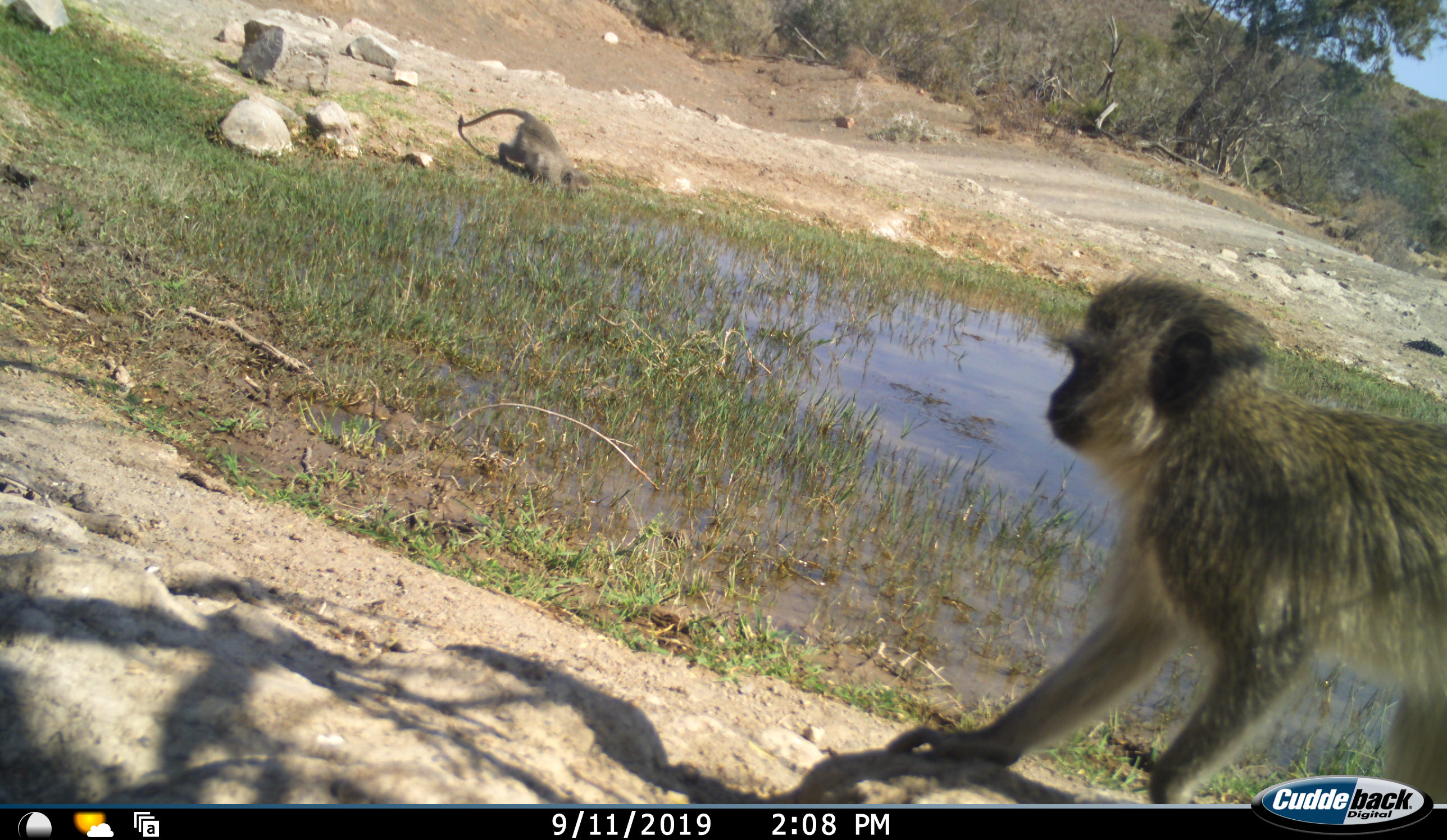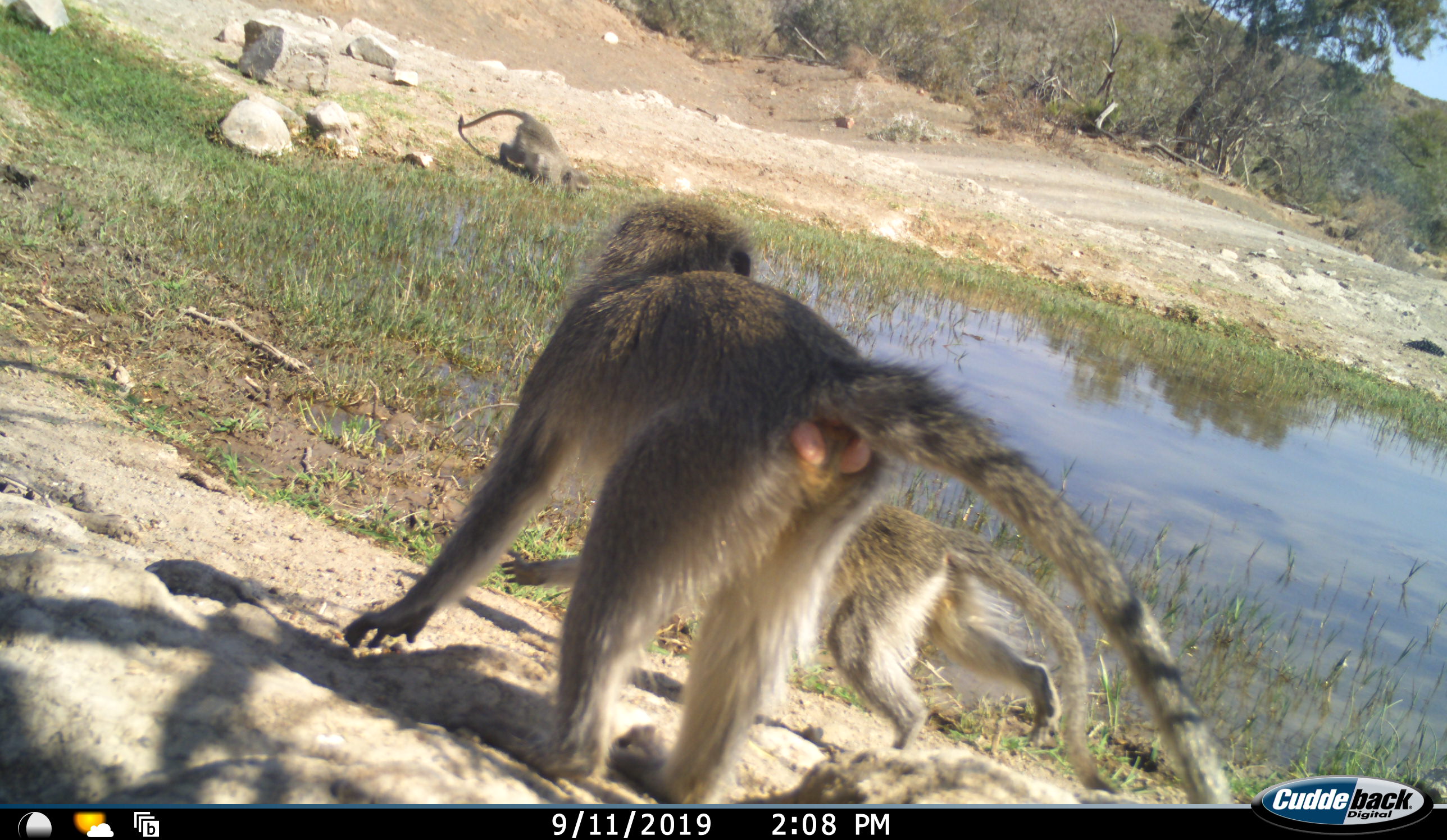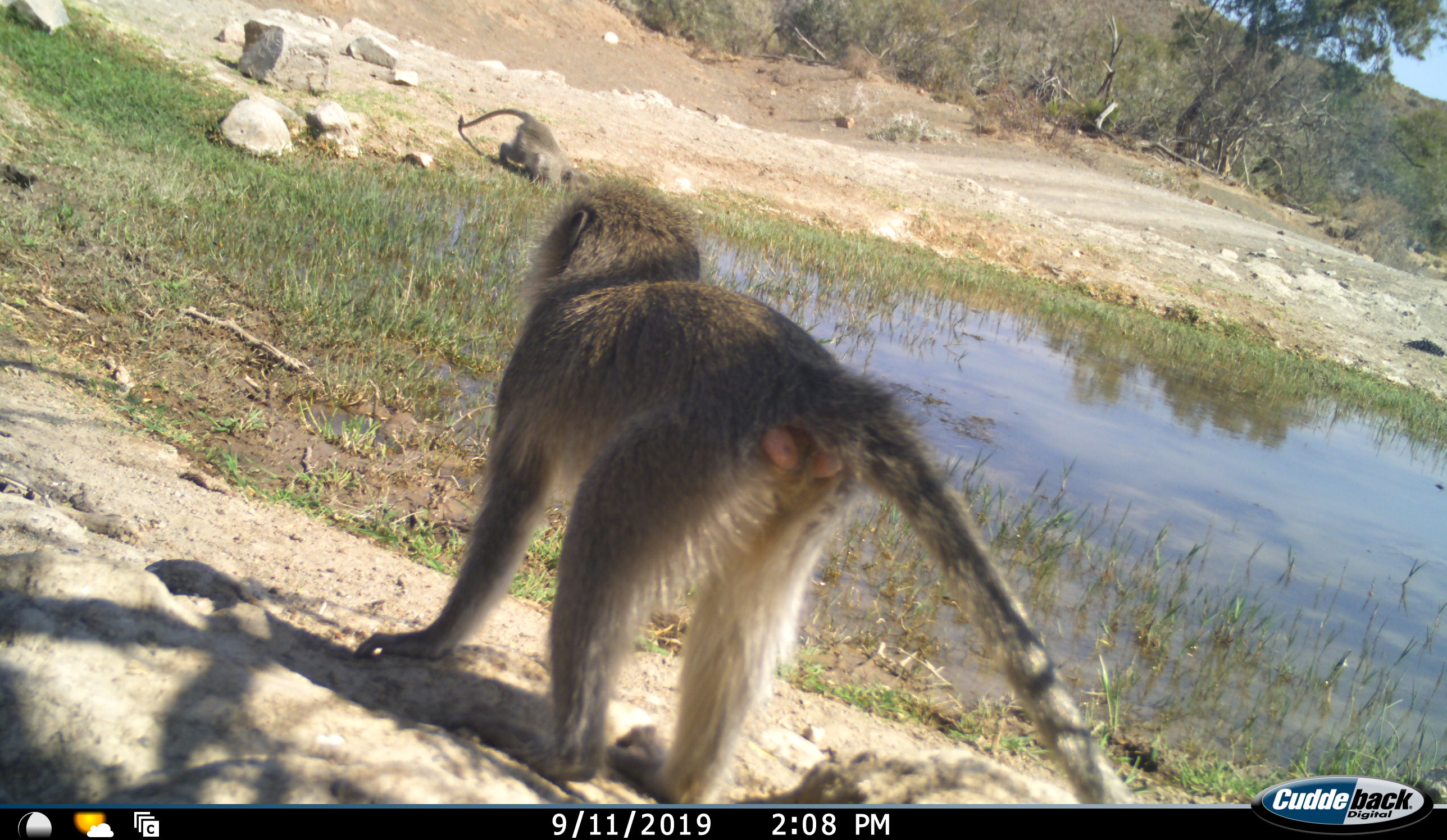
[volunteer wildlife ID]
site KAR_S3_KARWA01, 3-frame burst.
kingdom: Animalia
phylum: Chordata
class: Mammalia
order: Primates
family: Cercopithecidae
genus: Chlorocebus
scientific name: Chlorocebus pygerythrus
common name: vervet monkey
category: monkeyvervet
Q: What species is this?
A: Monkeyvervet (vervet monkey) (Chlorocebus pygerythrus).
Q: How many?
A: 3.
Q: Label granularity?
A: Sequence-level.